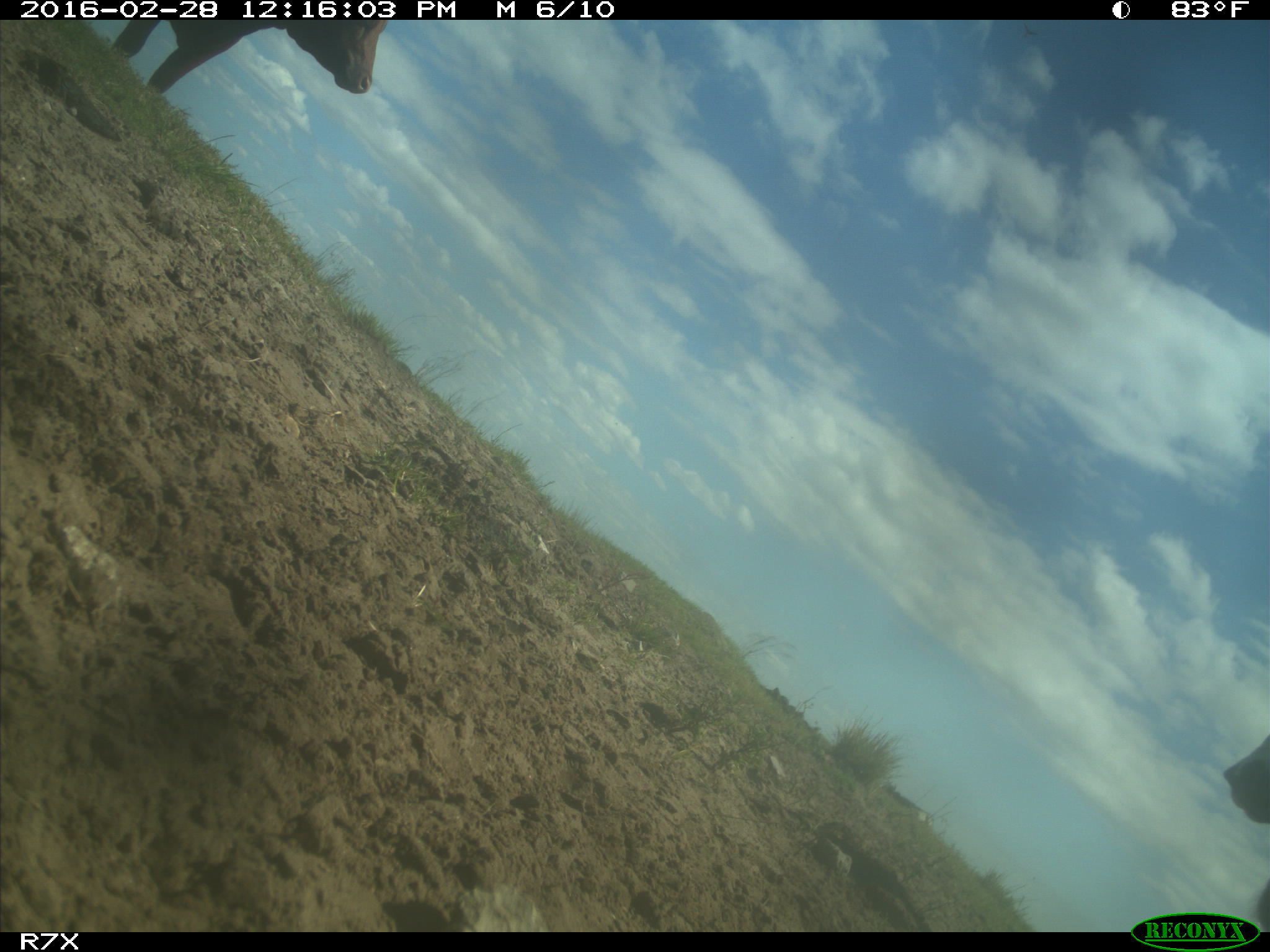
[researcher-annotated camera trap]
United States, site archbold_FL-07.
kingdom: Animalia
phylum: Chordata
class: Mammalia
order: Artiodactyla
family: Bovidae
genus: Bos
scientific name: Bos taurus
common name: domestic cow